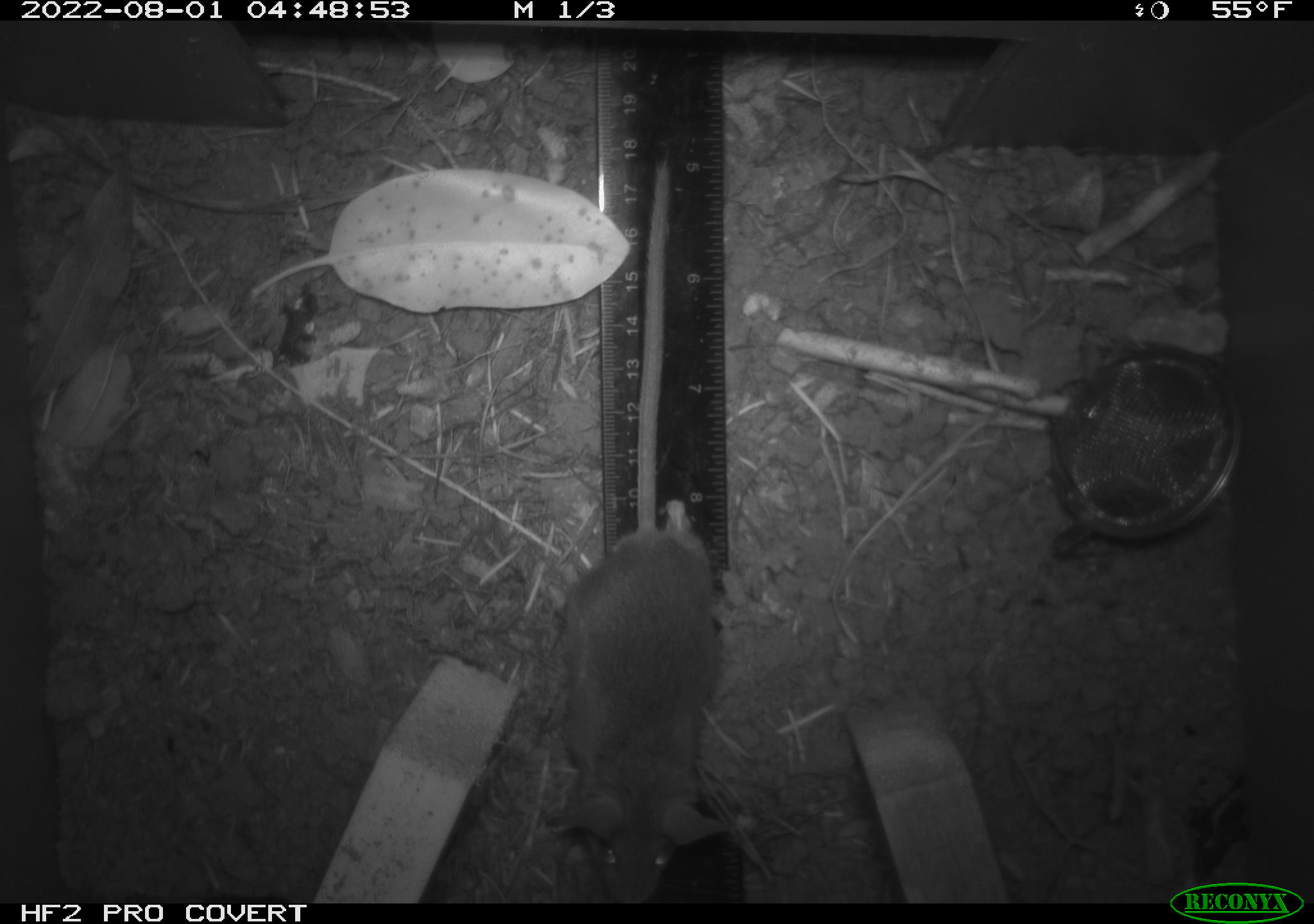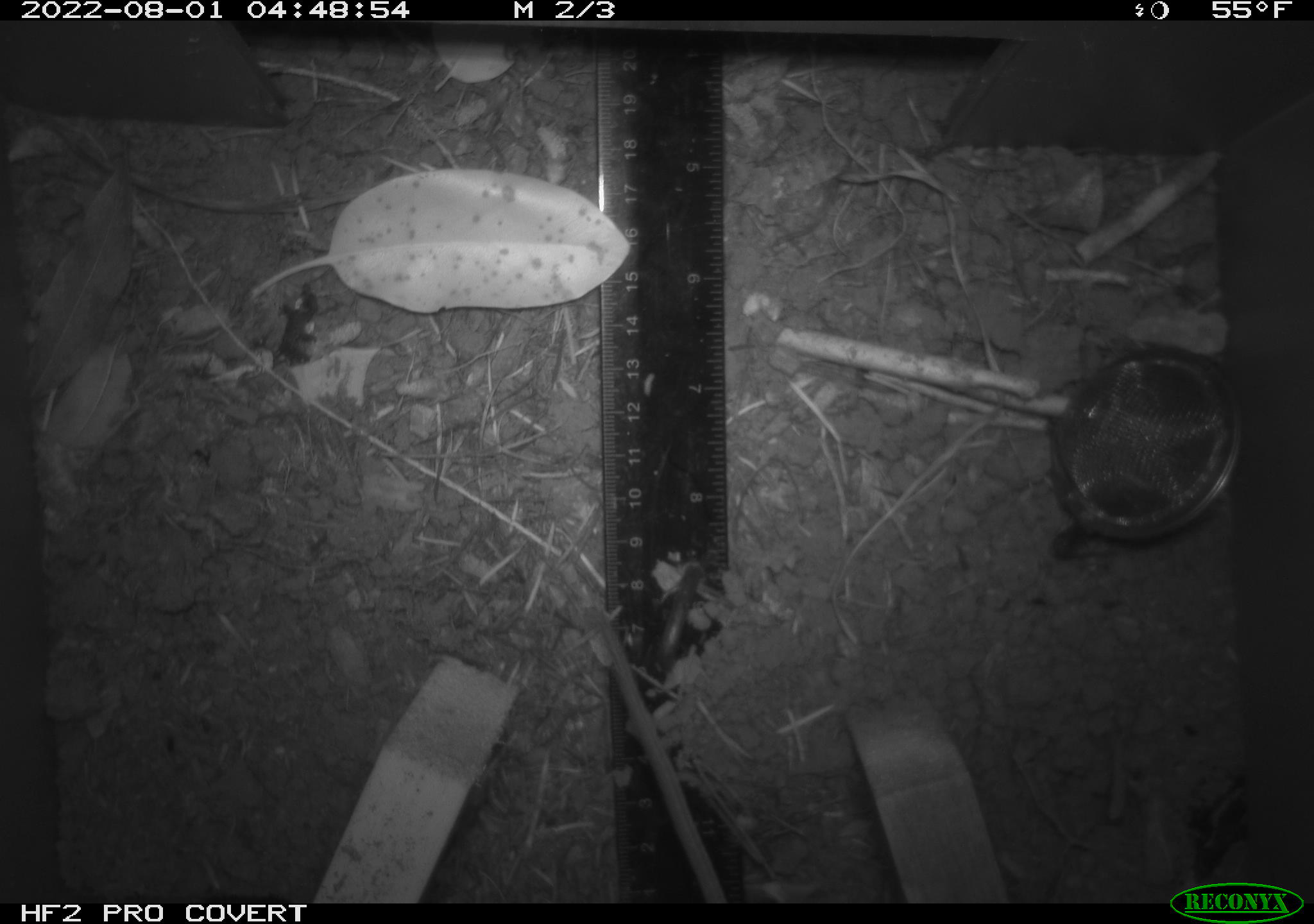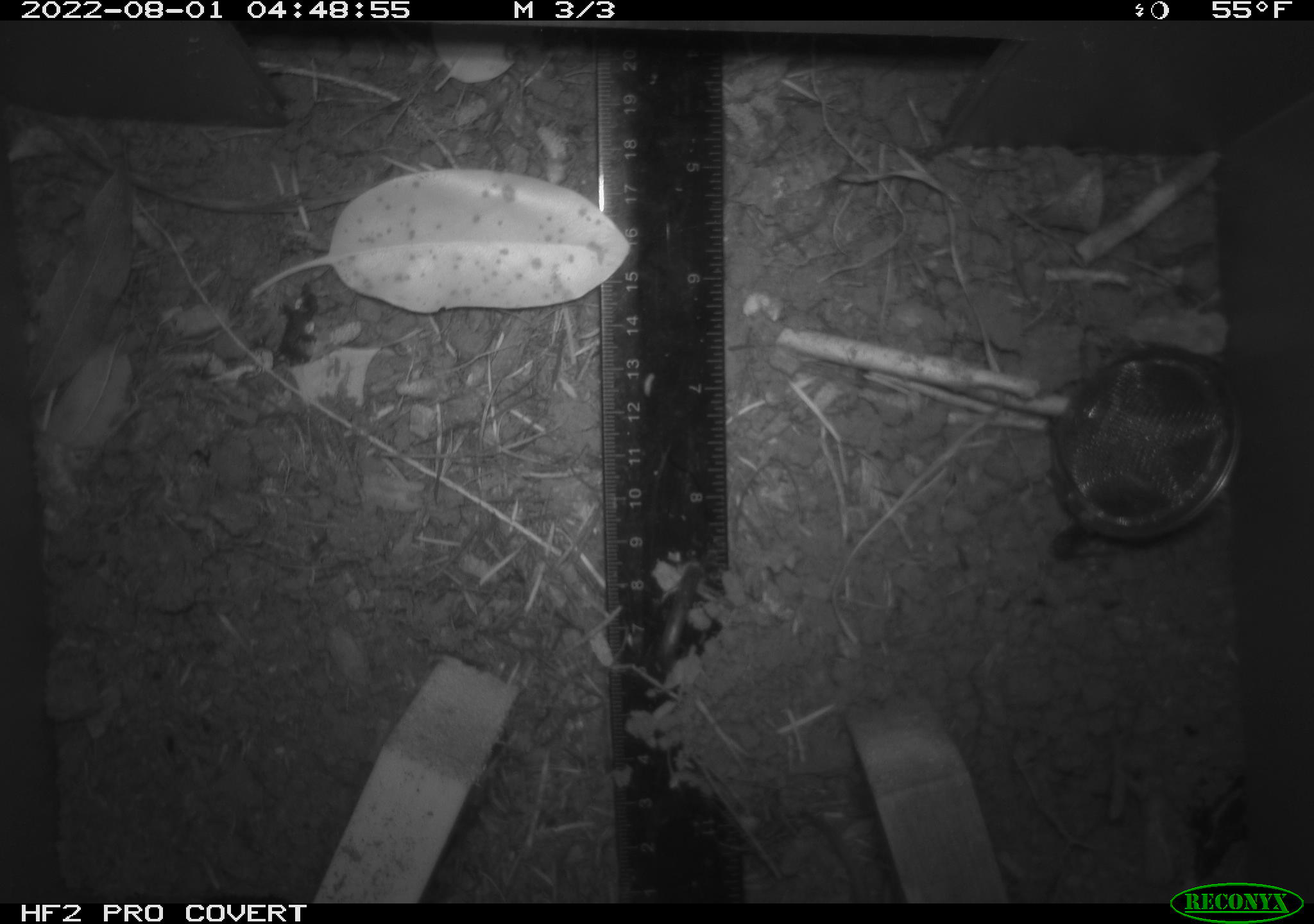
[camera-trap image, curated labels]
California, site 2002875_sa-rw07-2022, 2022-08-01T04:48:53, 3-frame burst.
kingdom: Animalia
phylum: Chordata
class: Mammalia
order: Rodentia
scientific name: Rodentia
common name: mouse species